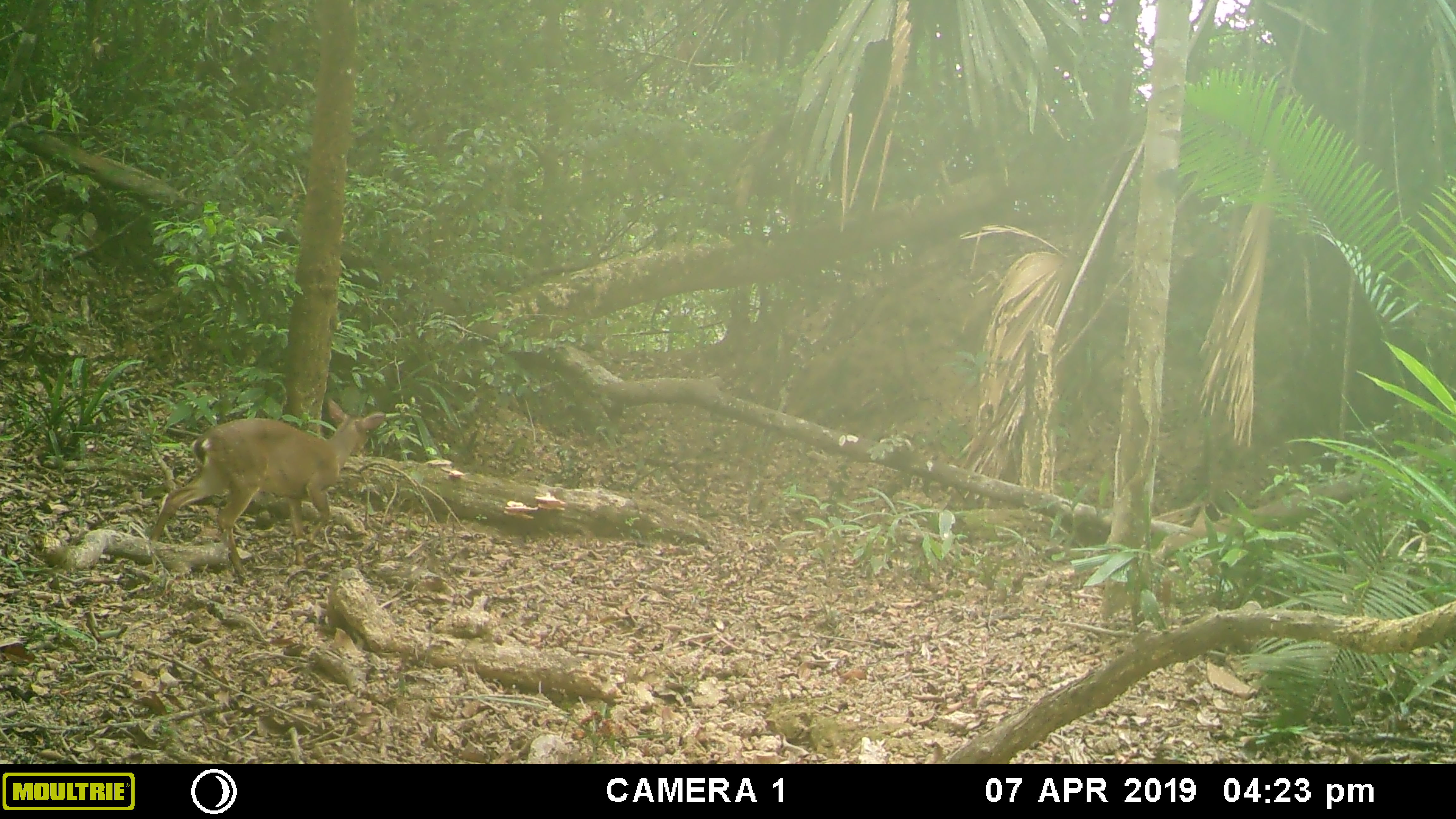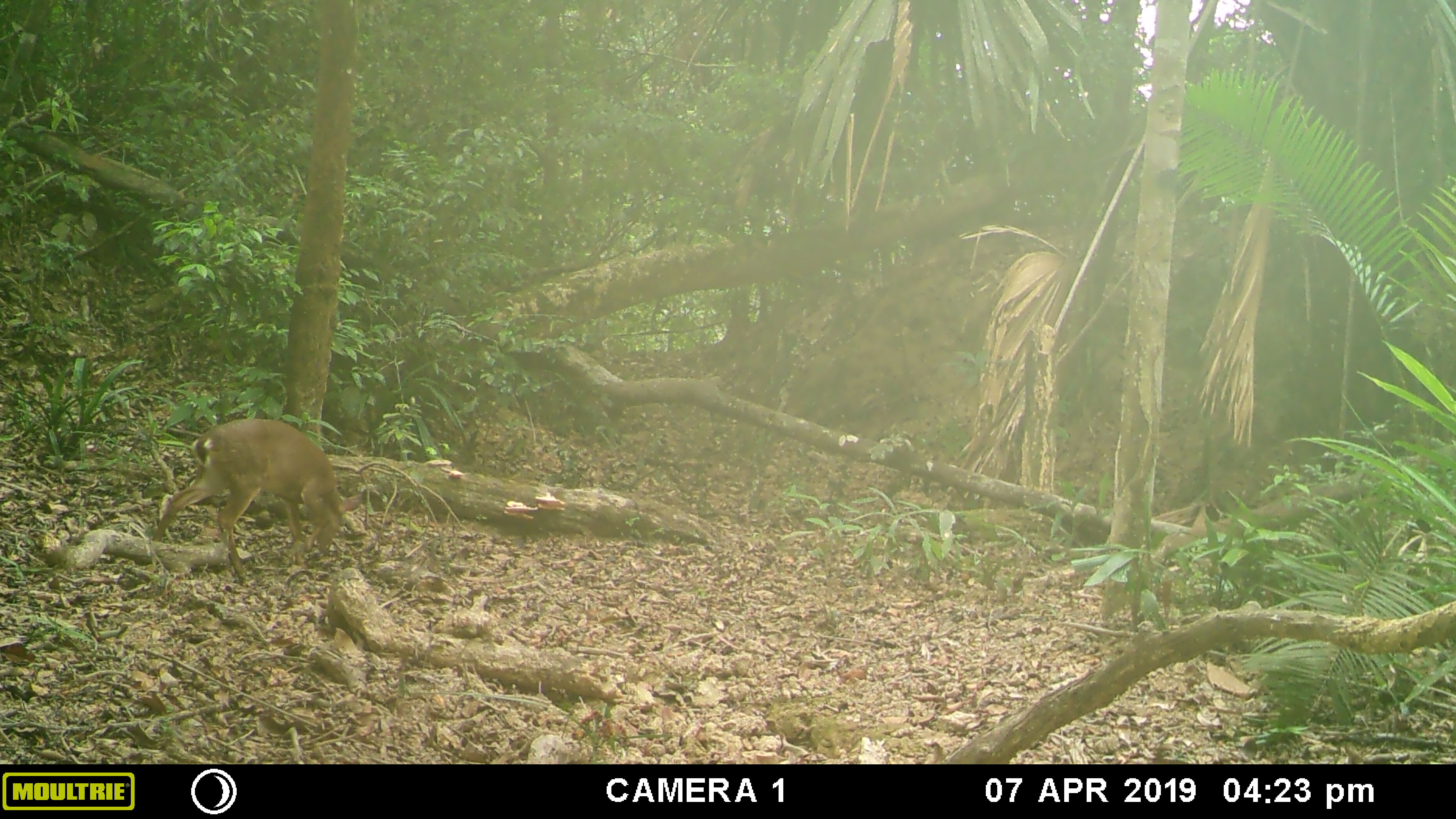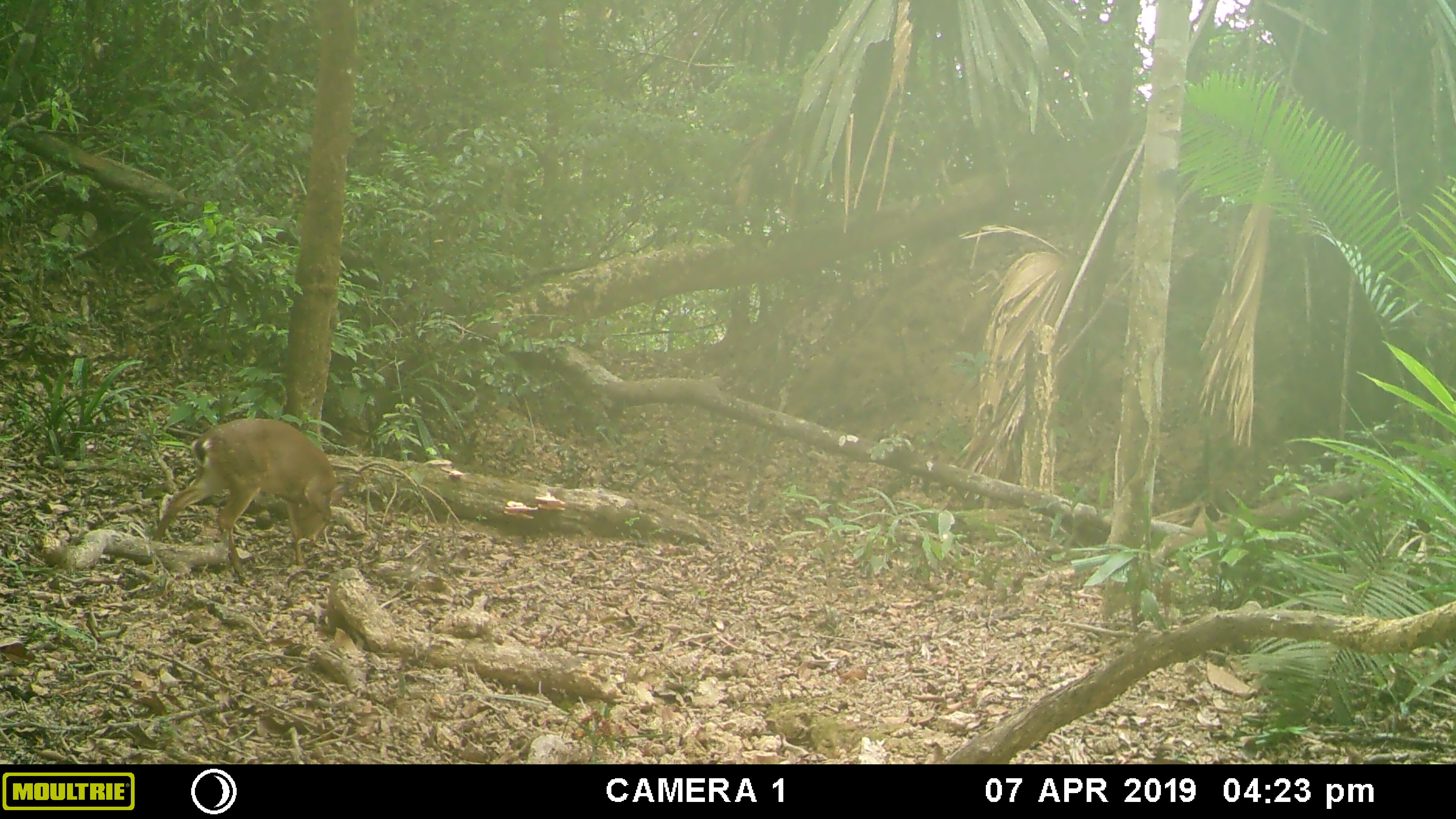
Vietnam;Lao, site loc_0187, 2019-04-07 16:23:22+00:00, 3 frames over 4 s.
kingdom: Animalia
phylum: Chordata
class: Mammalia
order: Artiodactyla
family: Cervidae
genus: Muntiacus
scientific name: Muntiacus vuquangensis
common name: large-antlered muntjac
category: large antlered muntjac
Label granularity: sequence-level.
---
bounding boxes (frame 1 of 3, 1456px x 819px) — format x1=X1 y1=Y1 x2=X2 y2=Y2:
large antlered muntjac: x1=147 y1=397 x2=385 y2=586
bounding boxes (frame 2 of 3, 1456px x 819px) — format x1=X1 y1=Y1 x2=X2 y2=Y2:
large antlered muntjac: x1=151 y1=418 x2=362 y2=585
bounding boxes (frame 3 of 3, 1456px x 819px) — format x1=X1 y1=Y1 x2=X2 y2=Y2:
large antlered muntjac: x1=150 y1=417 x2=347 y2=585